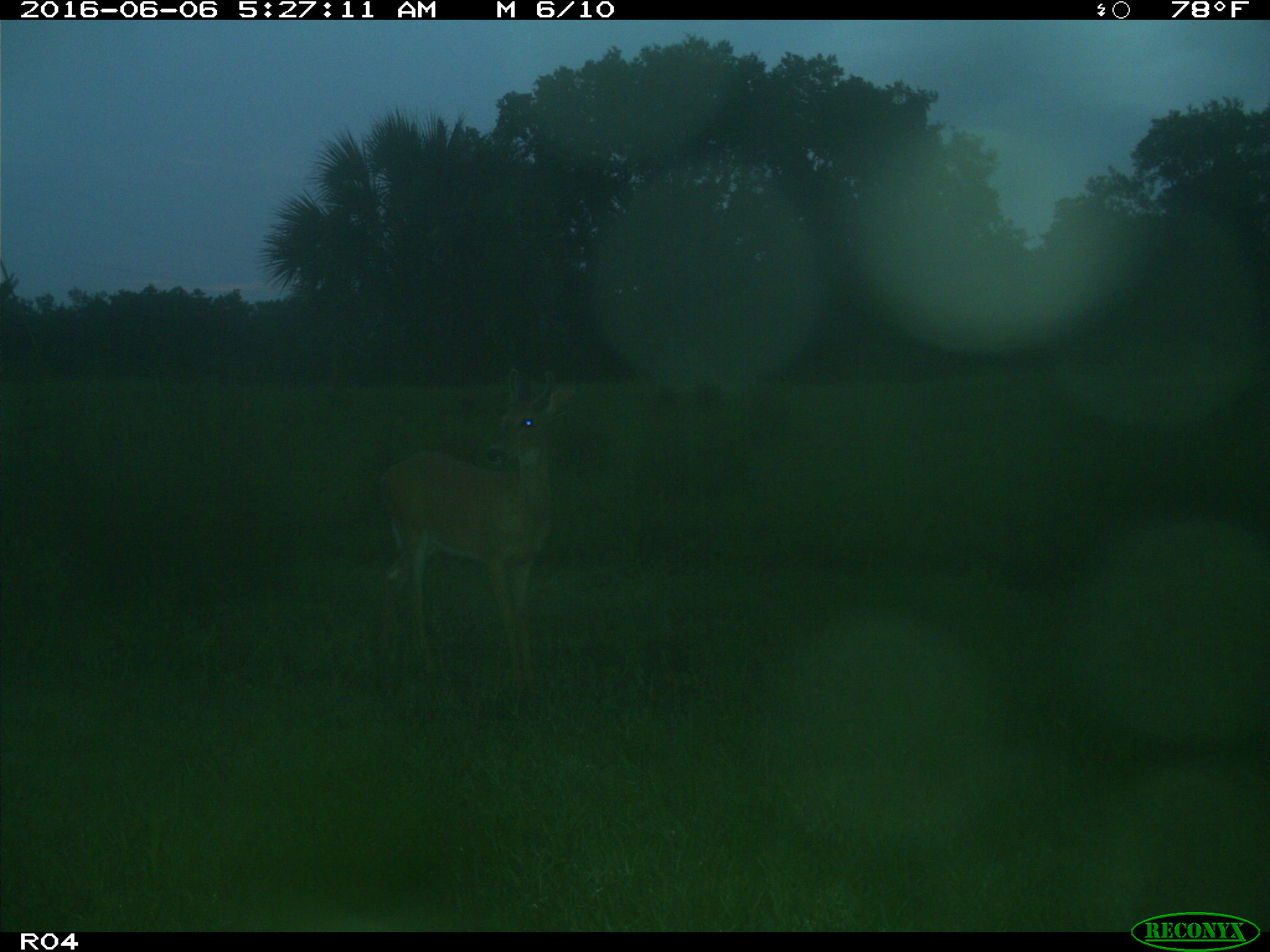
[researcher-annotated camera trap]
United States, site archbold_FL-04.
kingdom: Animalia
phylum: Chordata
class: Mammalia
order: Artiodactyla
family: Cervidae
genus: Odocoileus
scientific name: Odocoileus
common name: deer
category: unidentified deer